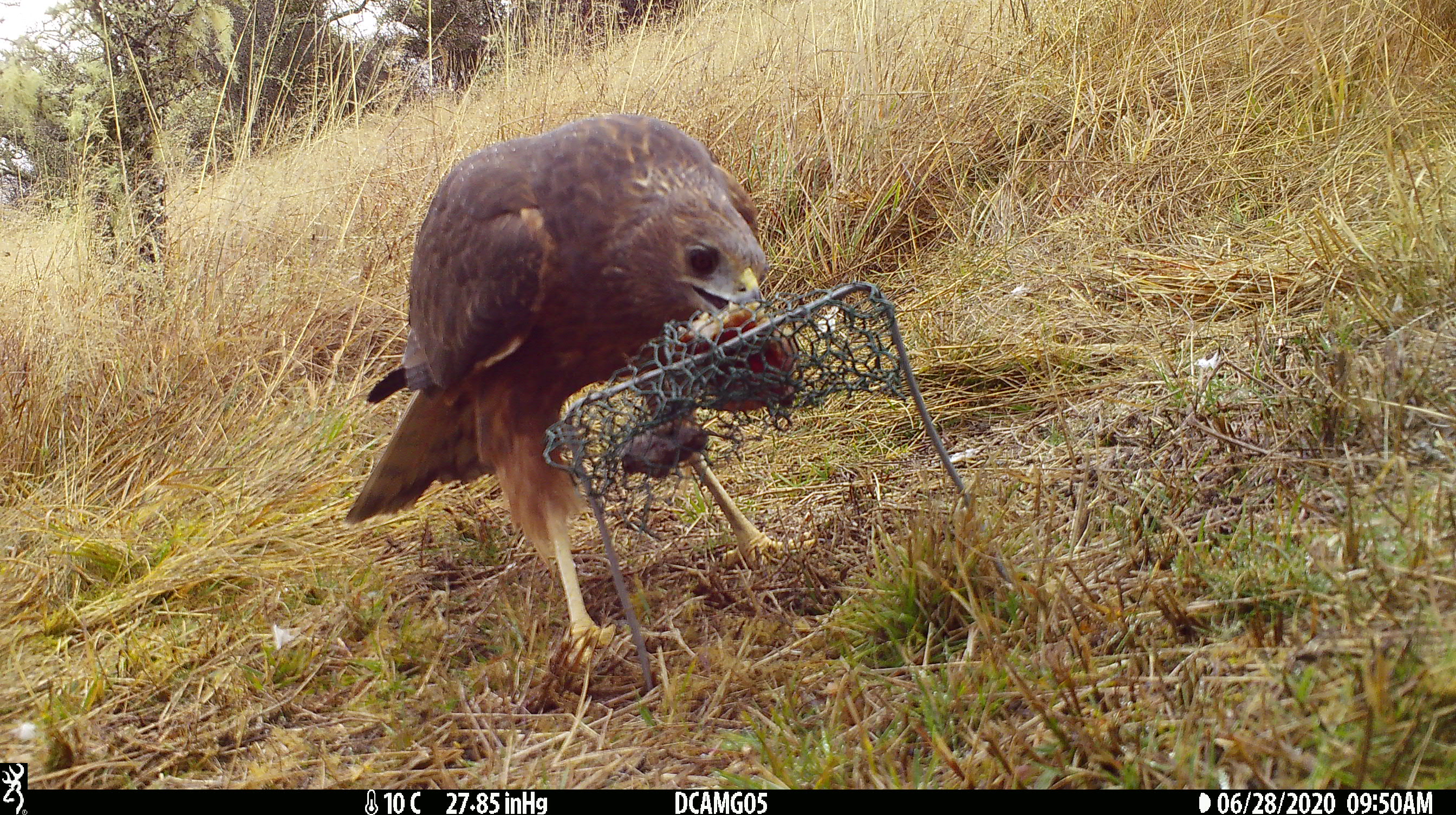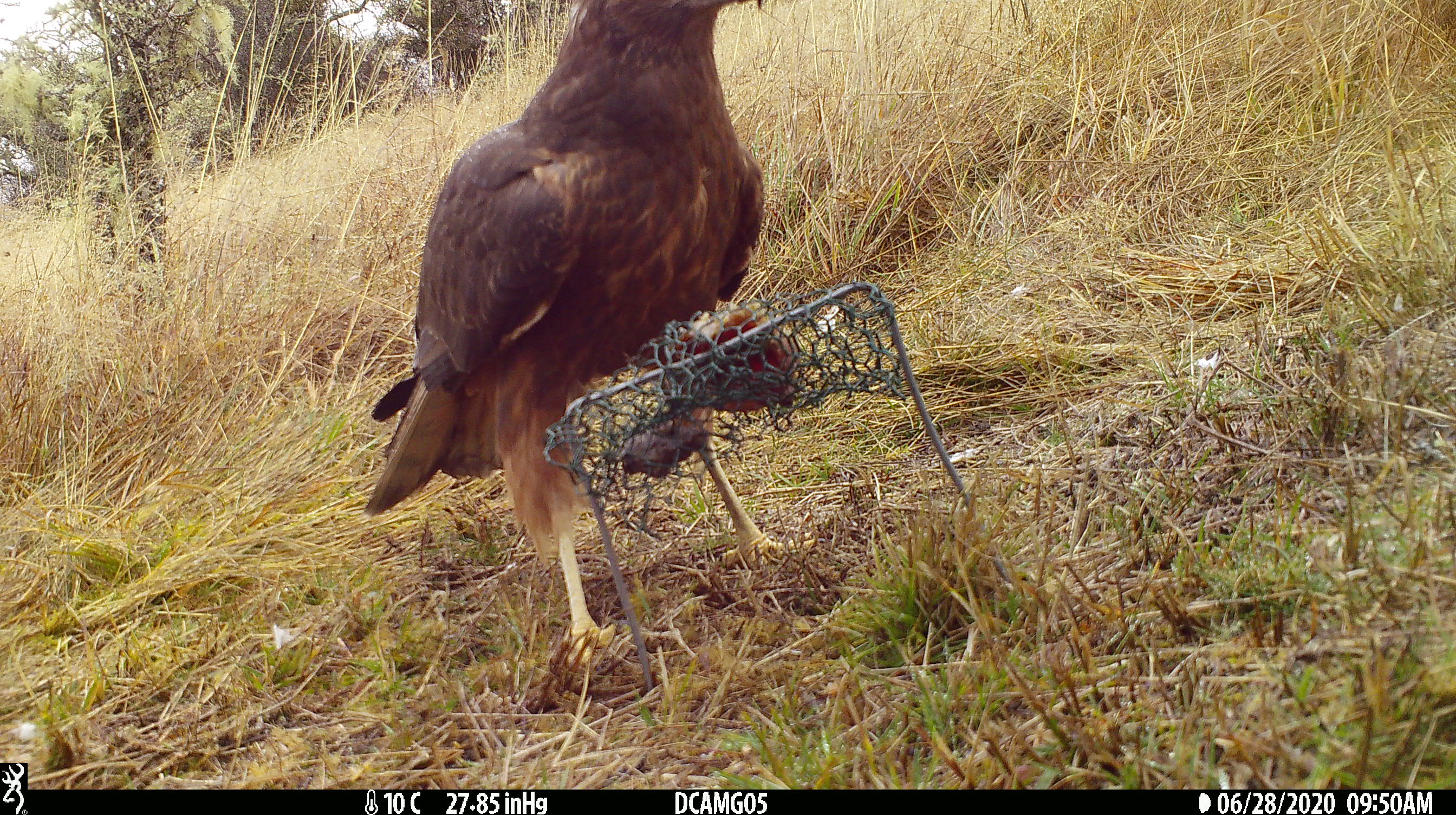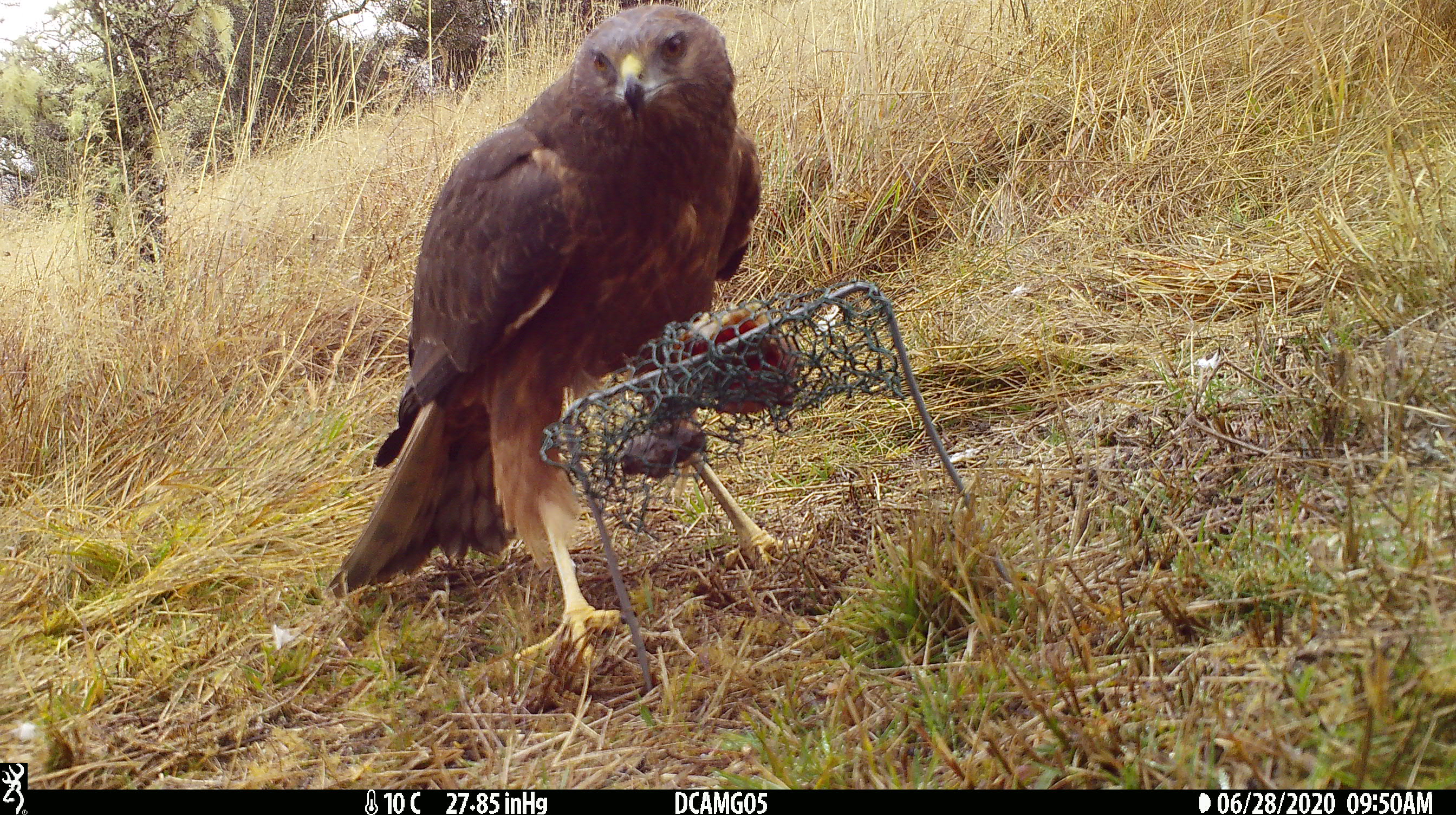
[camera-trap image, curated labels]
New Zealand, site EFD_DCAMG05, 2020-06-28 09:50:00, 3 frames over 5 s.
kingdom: Animalia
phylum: Chordata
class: Aves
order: Accipitriformes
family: Accipitridae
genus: Circus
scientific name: Circus approximans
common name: swamp harrier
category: harrier